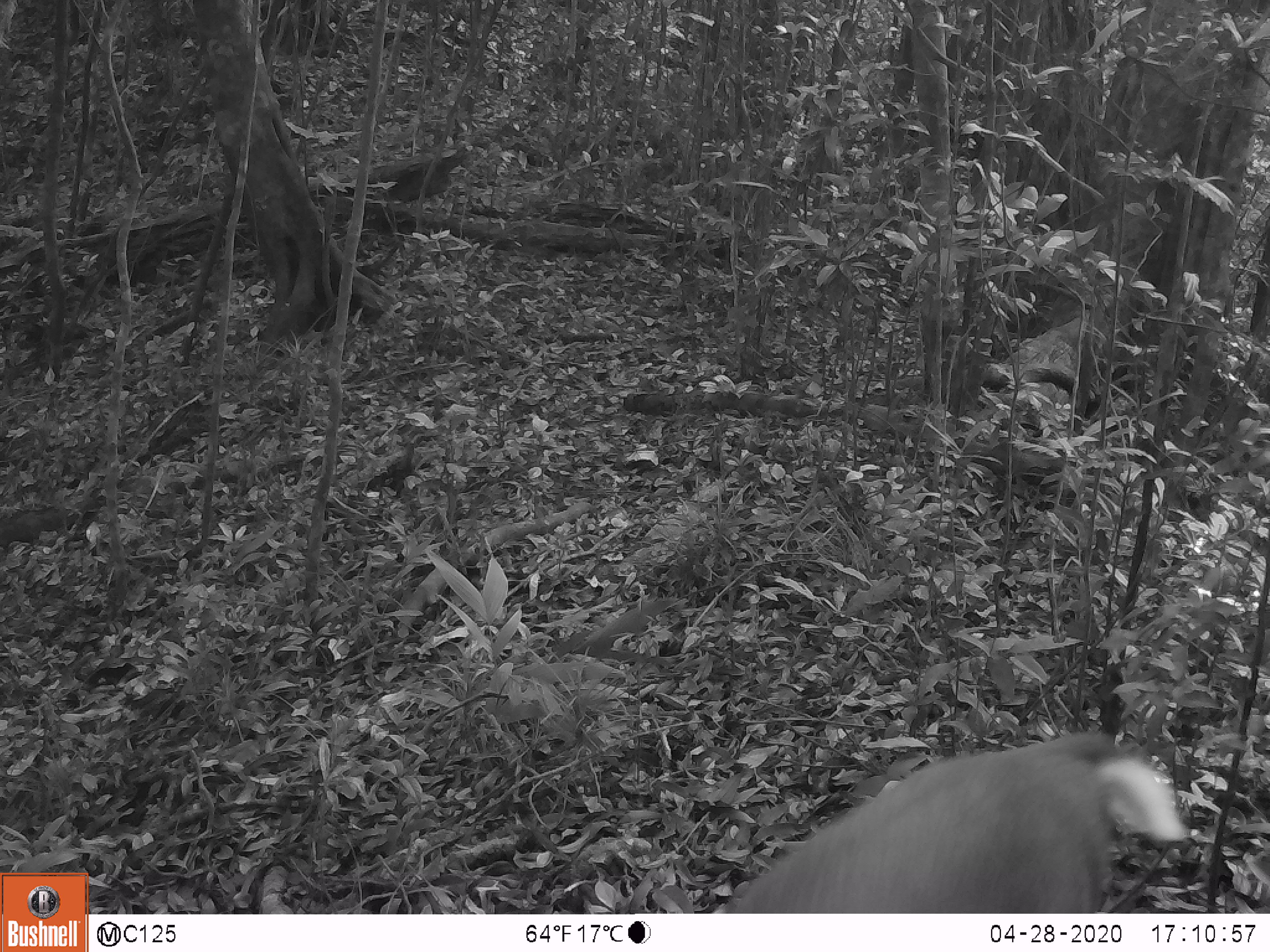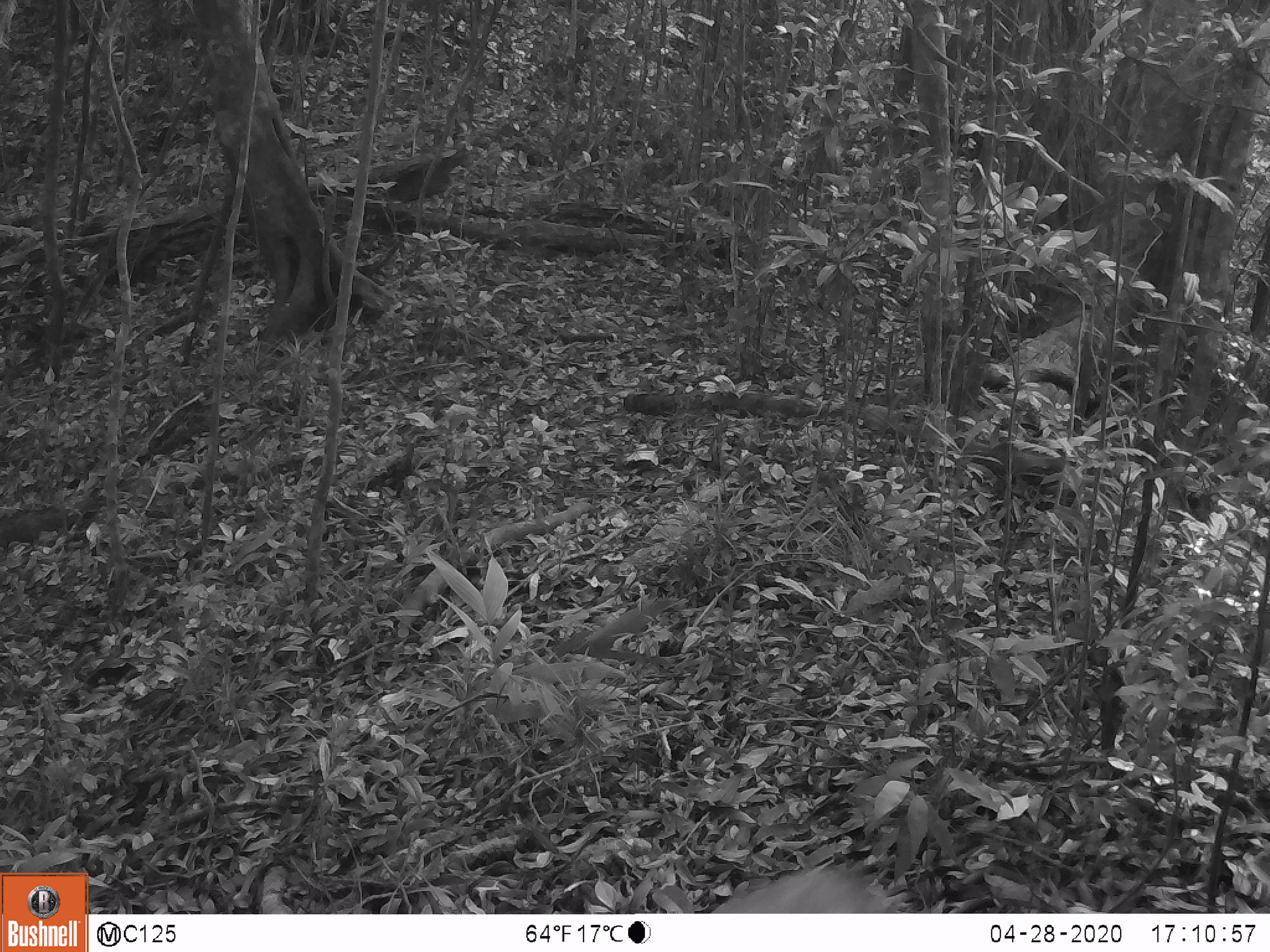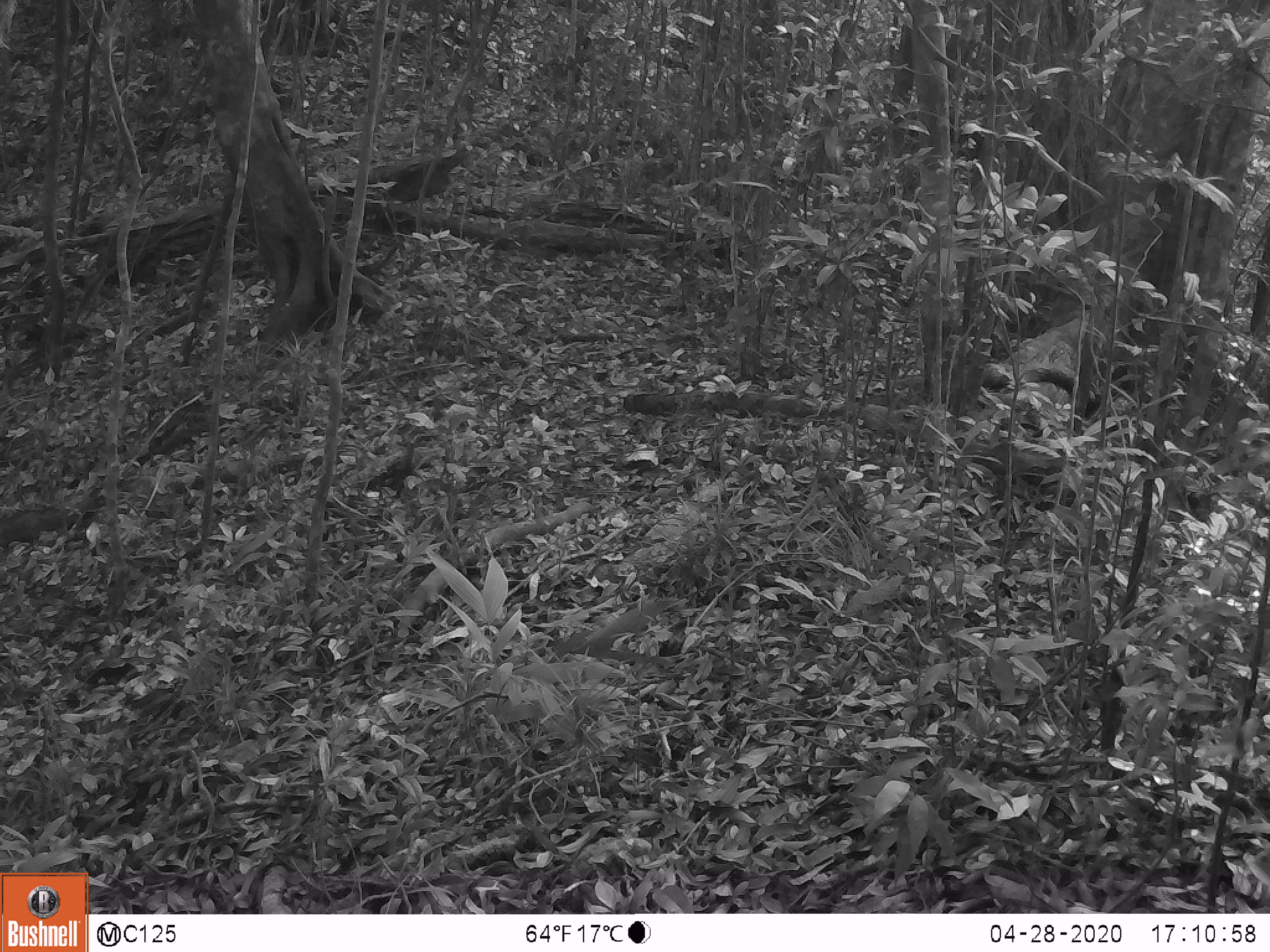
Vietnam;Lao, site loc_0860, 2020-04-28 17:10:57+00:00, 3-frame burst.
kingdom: Animalia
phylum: Chordata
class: Mammalia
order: Artiodactyla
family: Cervidae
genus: Muntiacus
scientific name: Muntiacus rooseveltorum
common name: roosevelt's muntjac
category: roosevelts muntjac group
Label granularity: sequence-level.